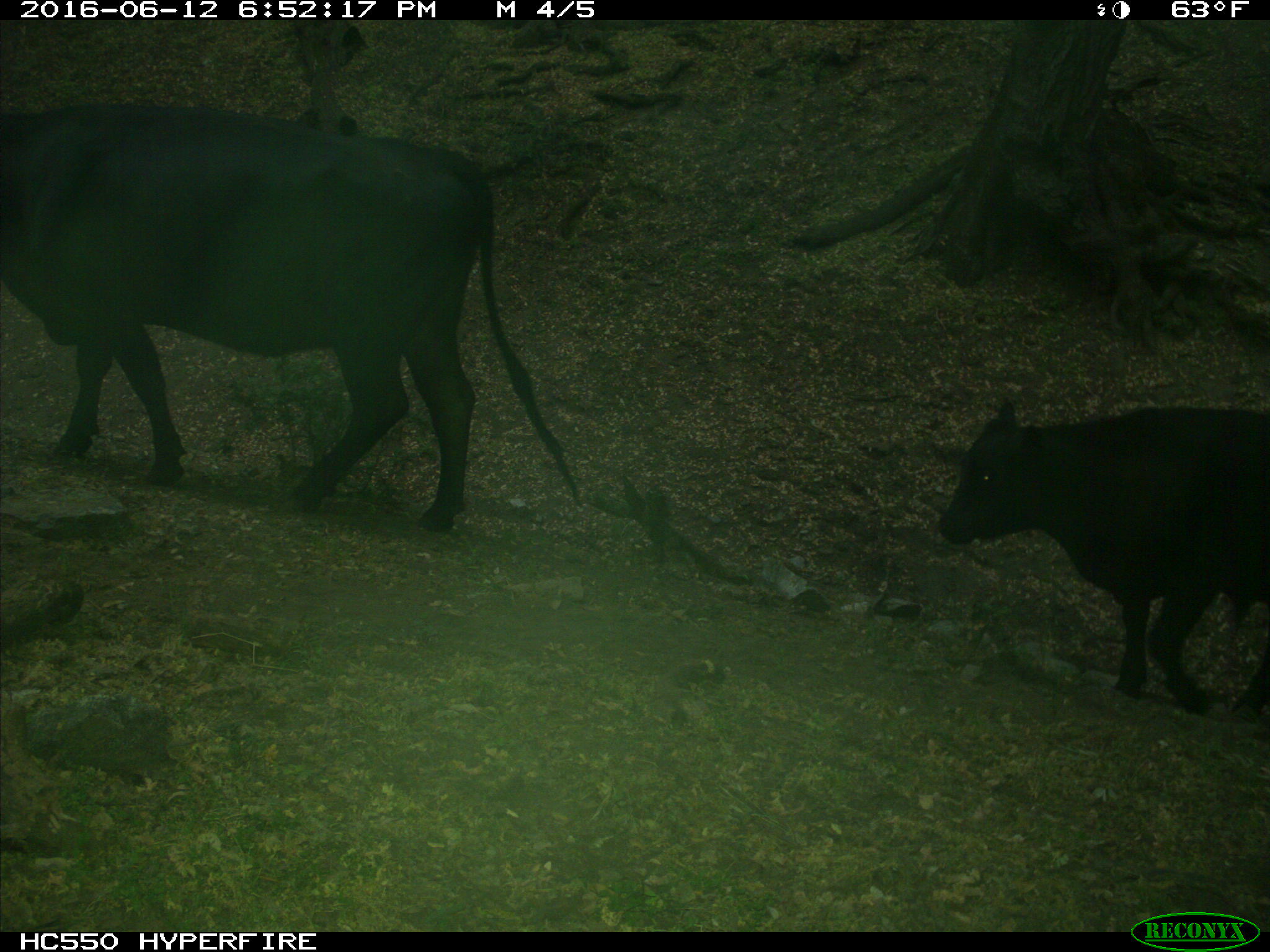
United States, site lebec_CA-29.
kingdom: Animalia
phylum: Chordata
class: Mammalia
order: Artiodactyla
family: Bovidae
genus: Bos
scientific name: Bos taurus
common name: domestic cow